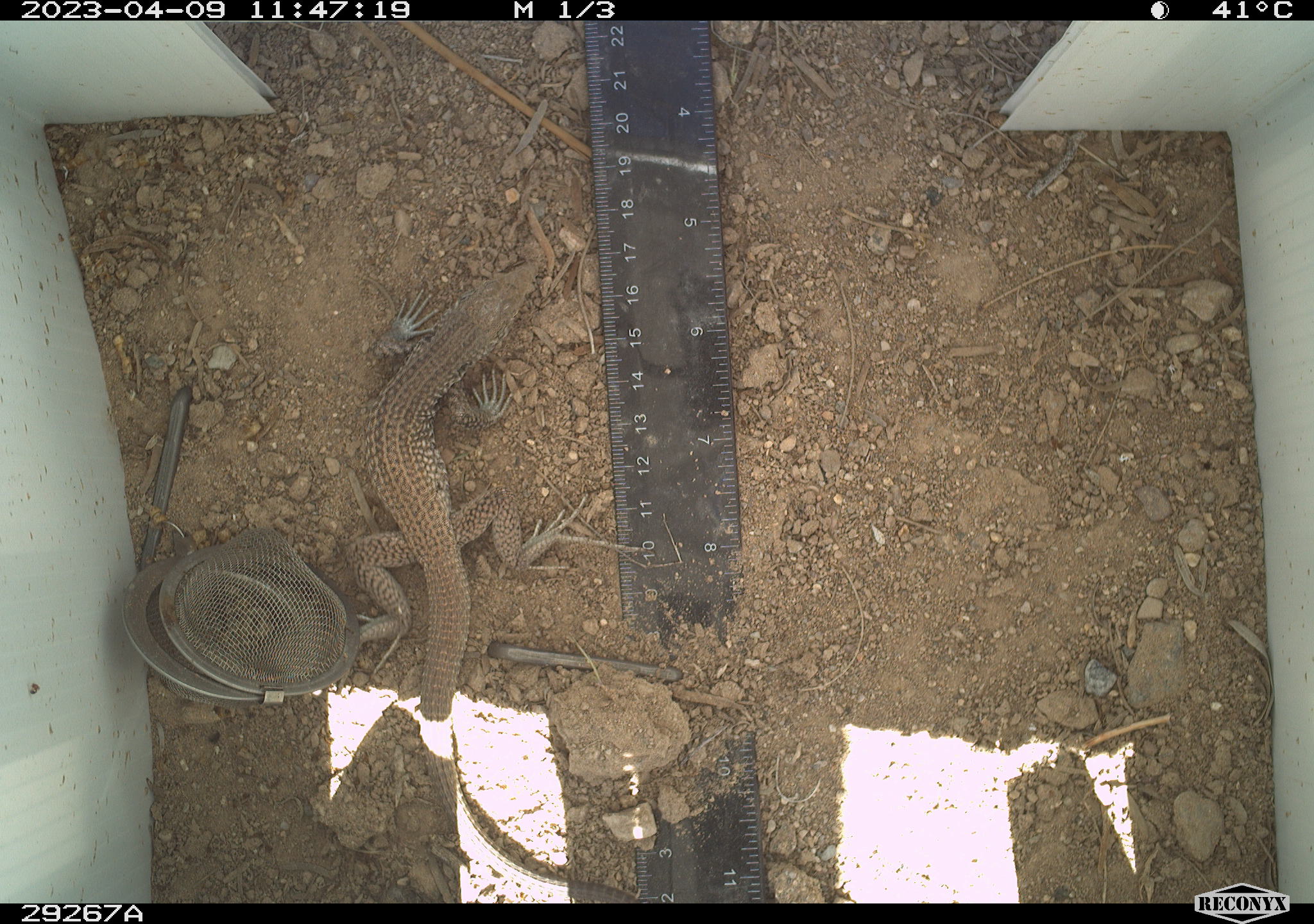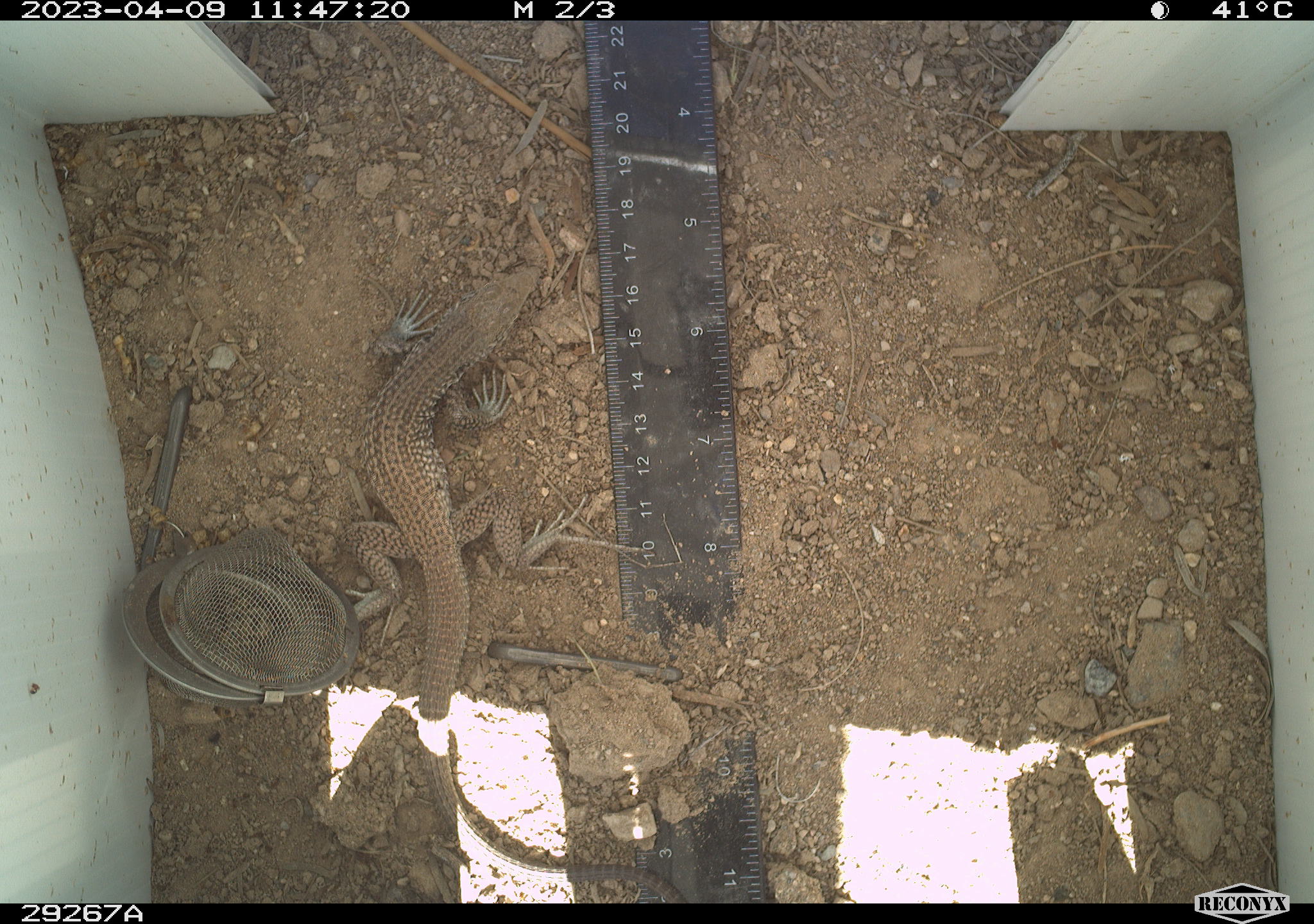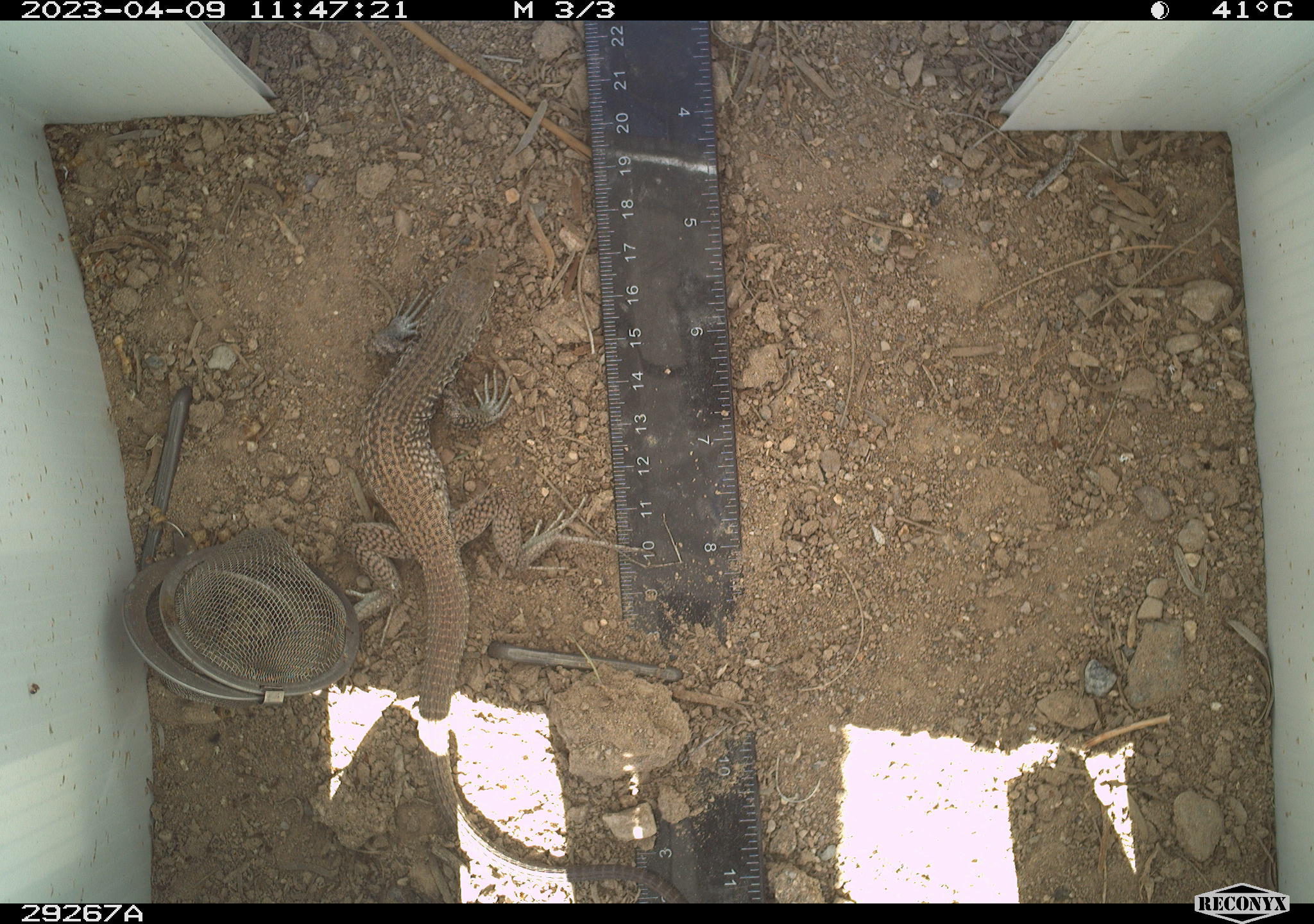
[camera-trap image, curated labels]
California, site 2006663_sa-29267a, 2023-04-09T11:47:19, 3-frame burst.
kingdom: Animalia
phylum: Chordata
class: Reptilia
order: Squamata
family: Teiidae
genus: Aspidoscelis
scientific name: Aspidoscelis tigris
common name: western whiptail